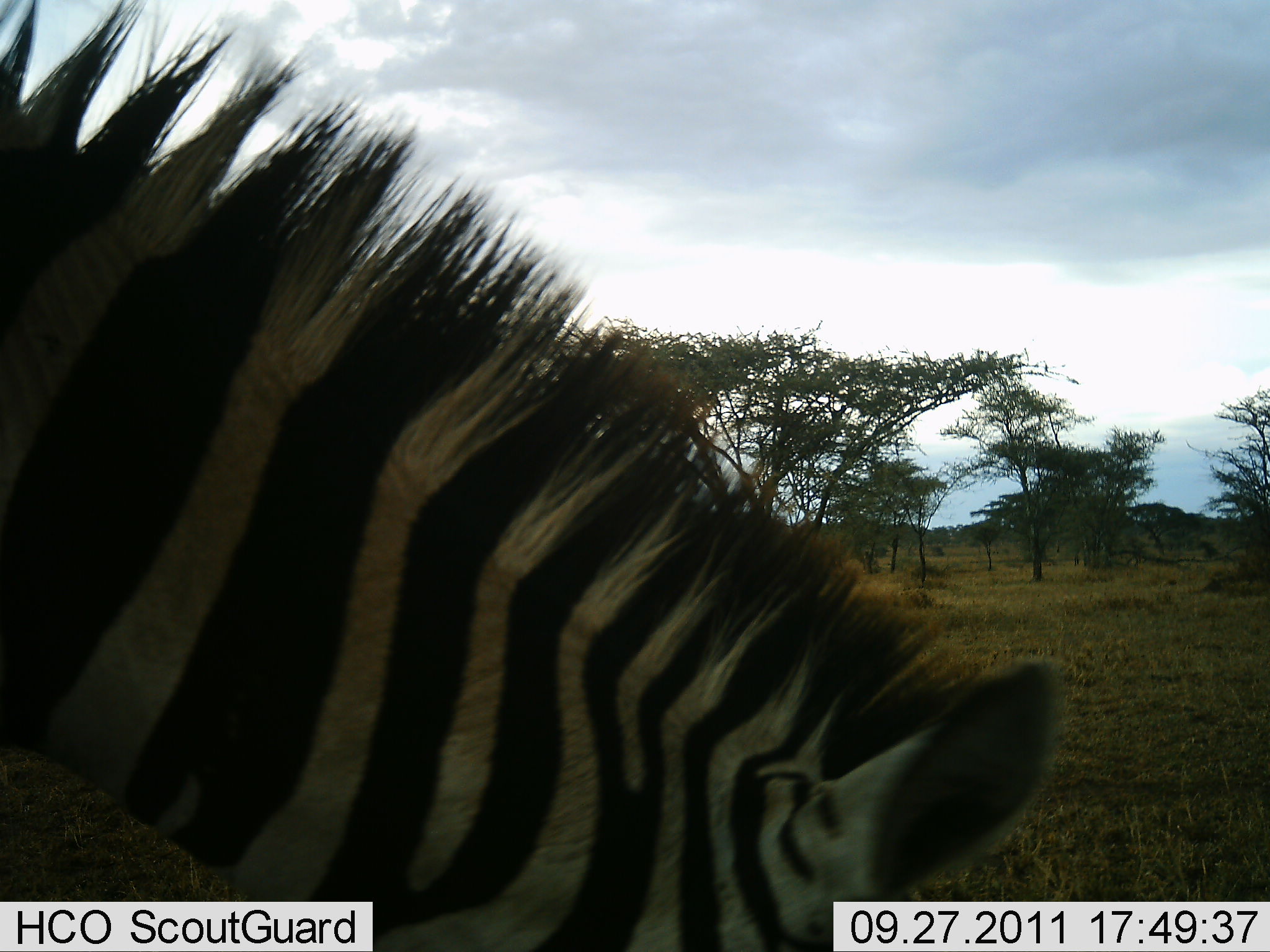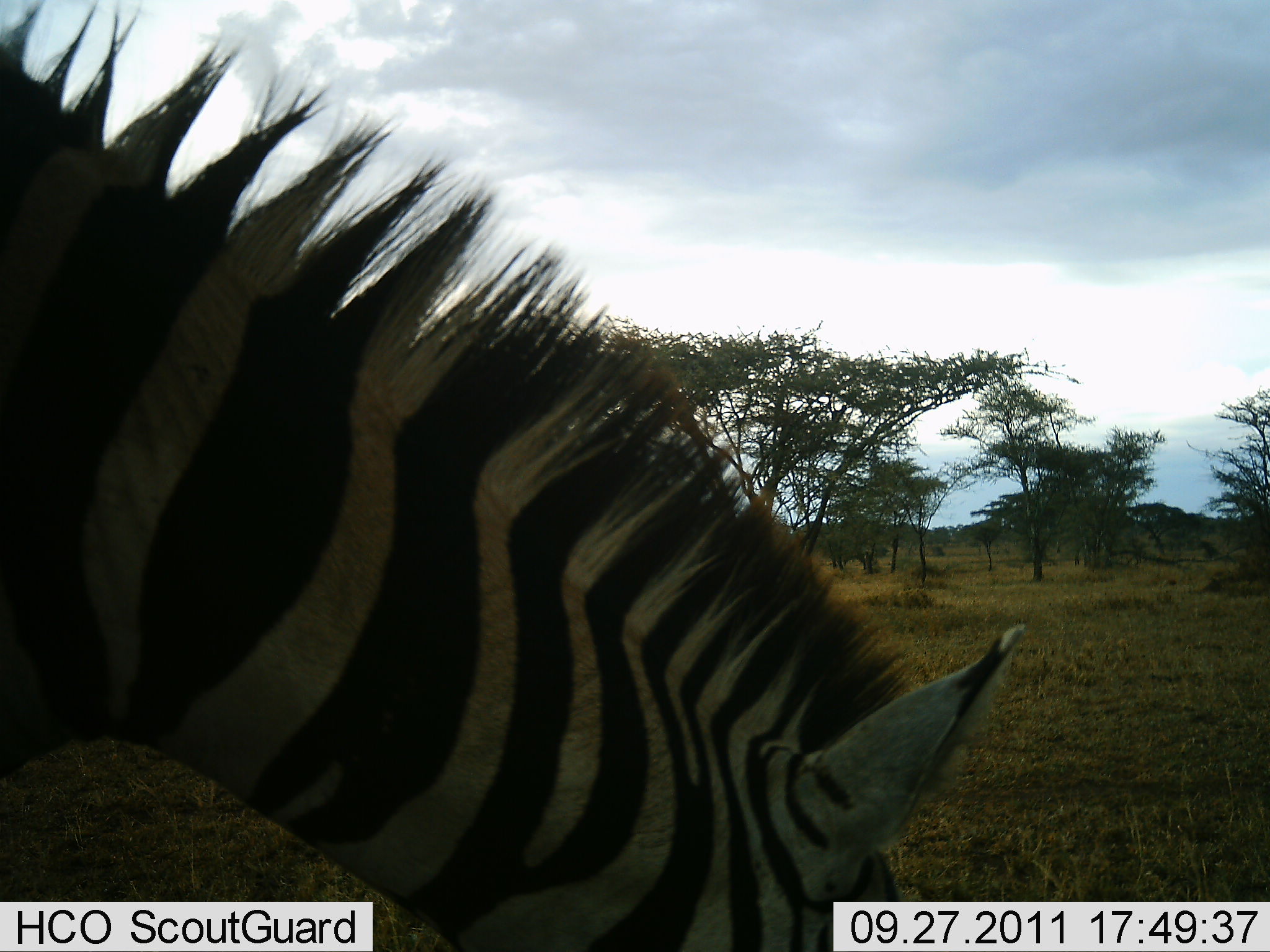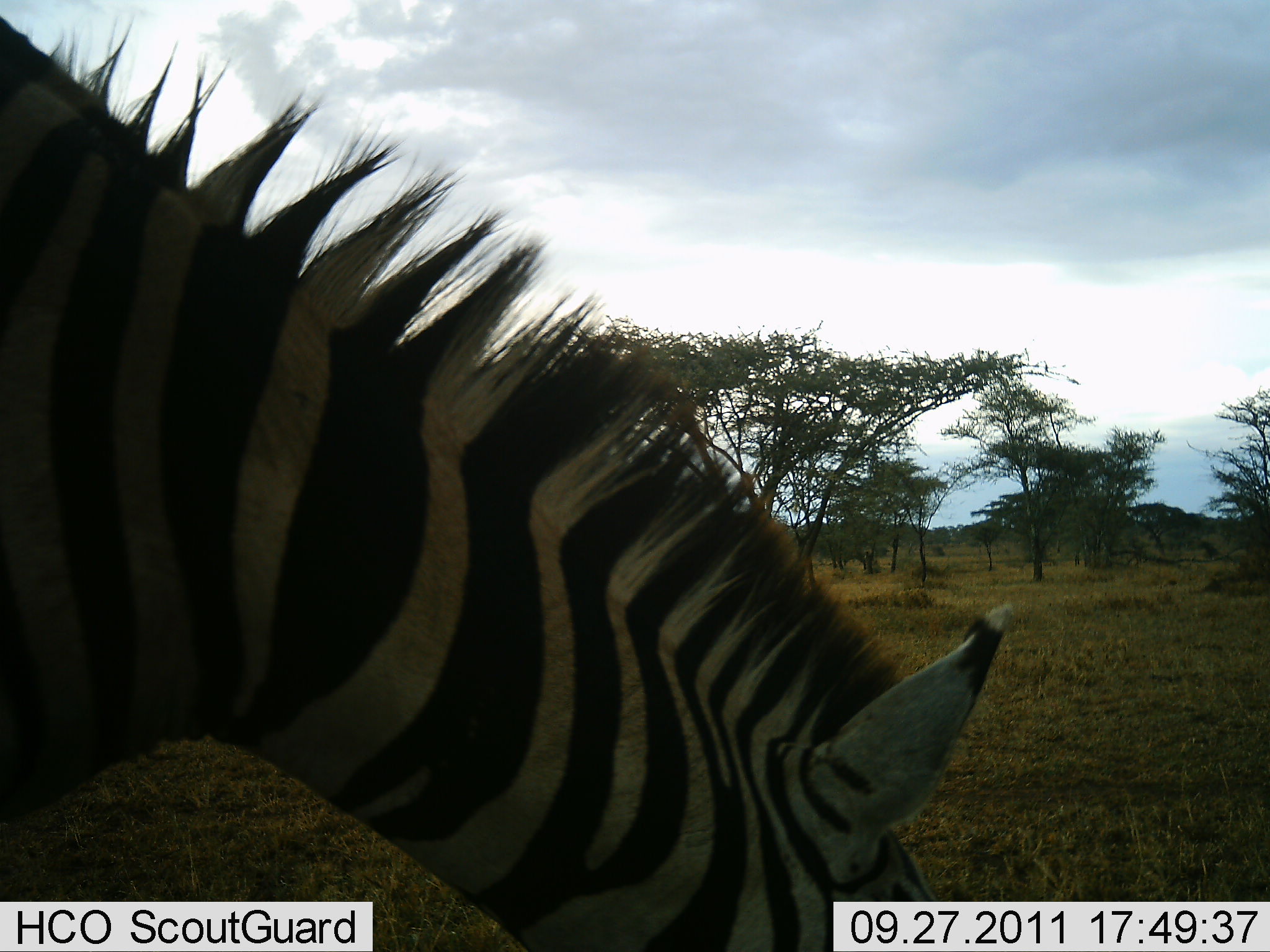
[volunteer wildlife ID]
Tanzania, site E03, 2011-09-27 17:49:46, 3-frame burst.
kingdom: Animalia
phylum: Chordata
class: Mammalia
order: Perissodactyla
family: Equidae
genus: Equus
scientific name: Equus quagga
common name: plains zebra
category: zebra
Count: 1.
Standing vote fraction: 36%.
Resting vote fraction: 0%.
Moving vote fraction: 0%.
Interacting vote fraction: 0%.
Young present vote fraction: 0%.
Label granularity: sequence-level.